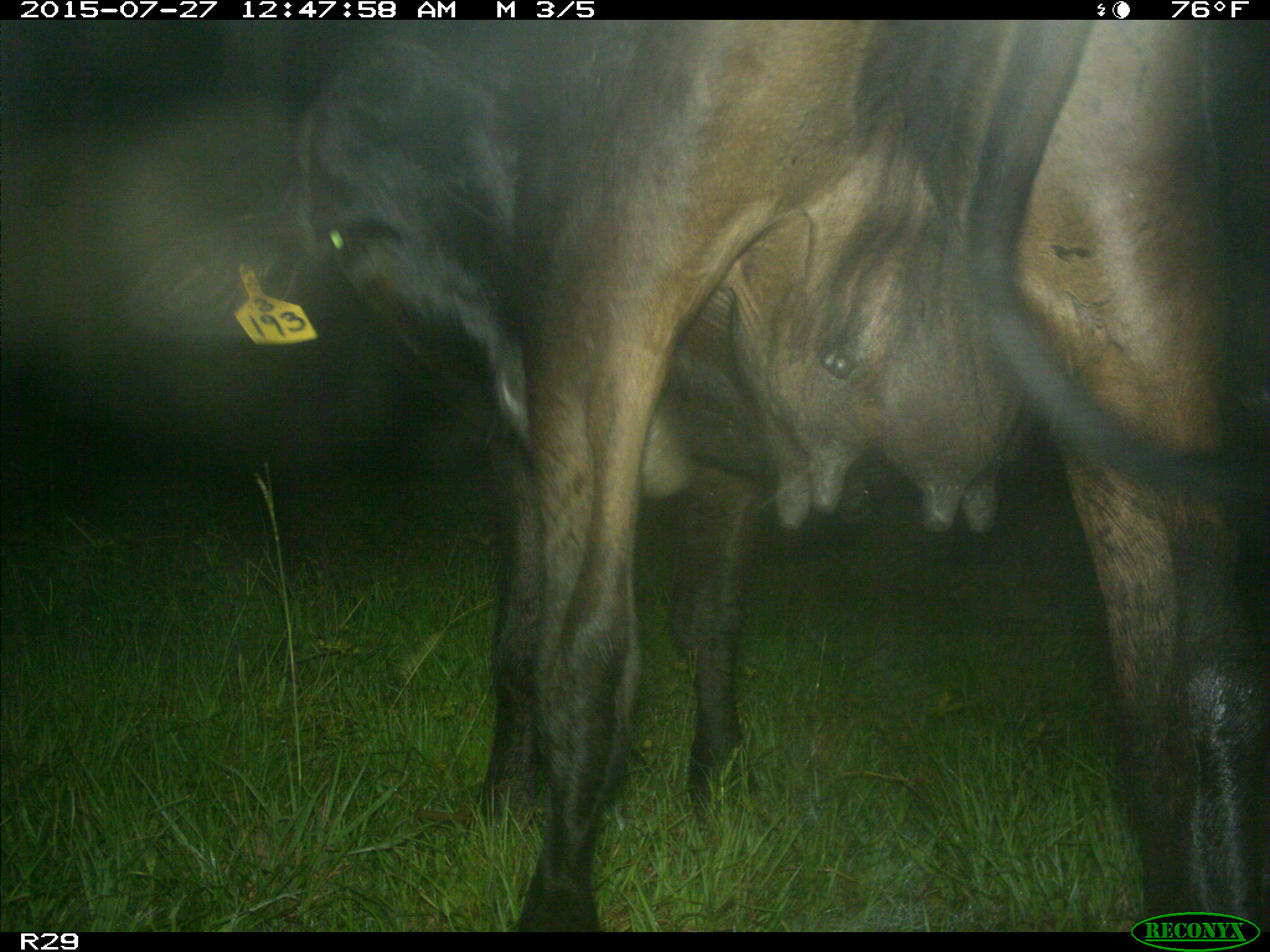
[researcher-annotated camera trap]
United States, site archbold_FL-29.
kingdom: Animalia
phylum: Chordata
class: Mammalia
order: Artiodactyla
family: Bovidae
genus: Bos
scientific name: Bos taurus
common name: domestic cow